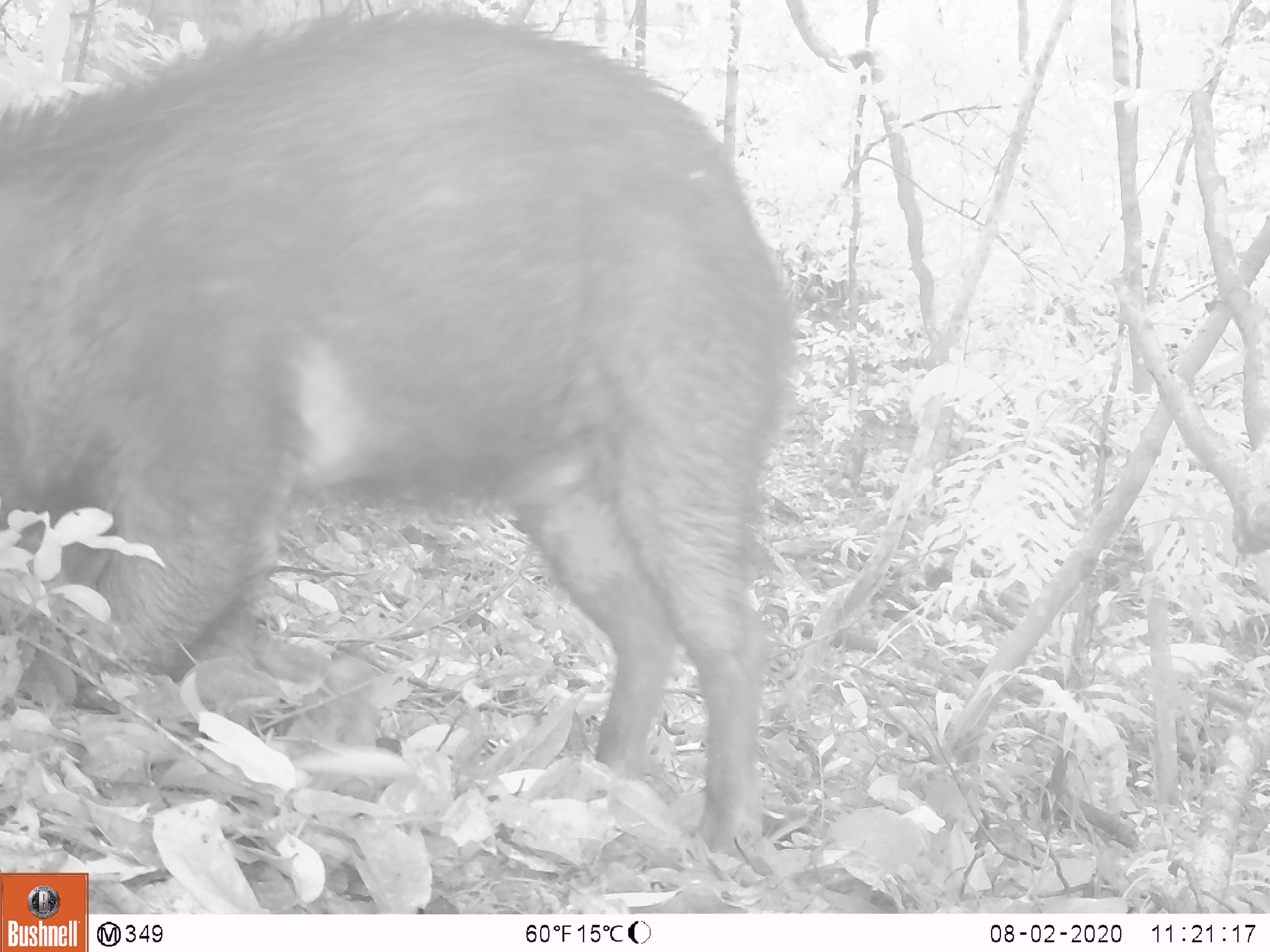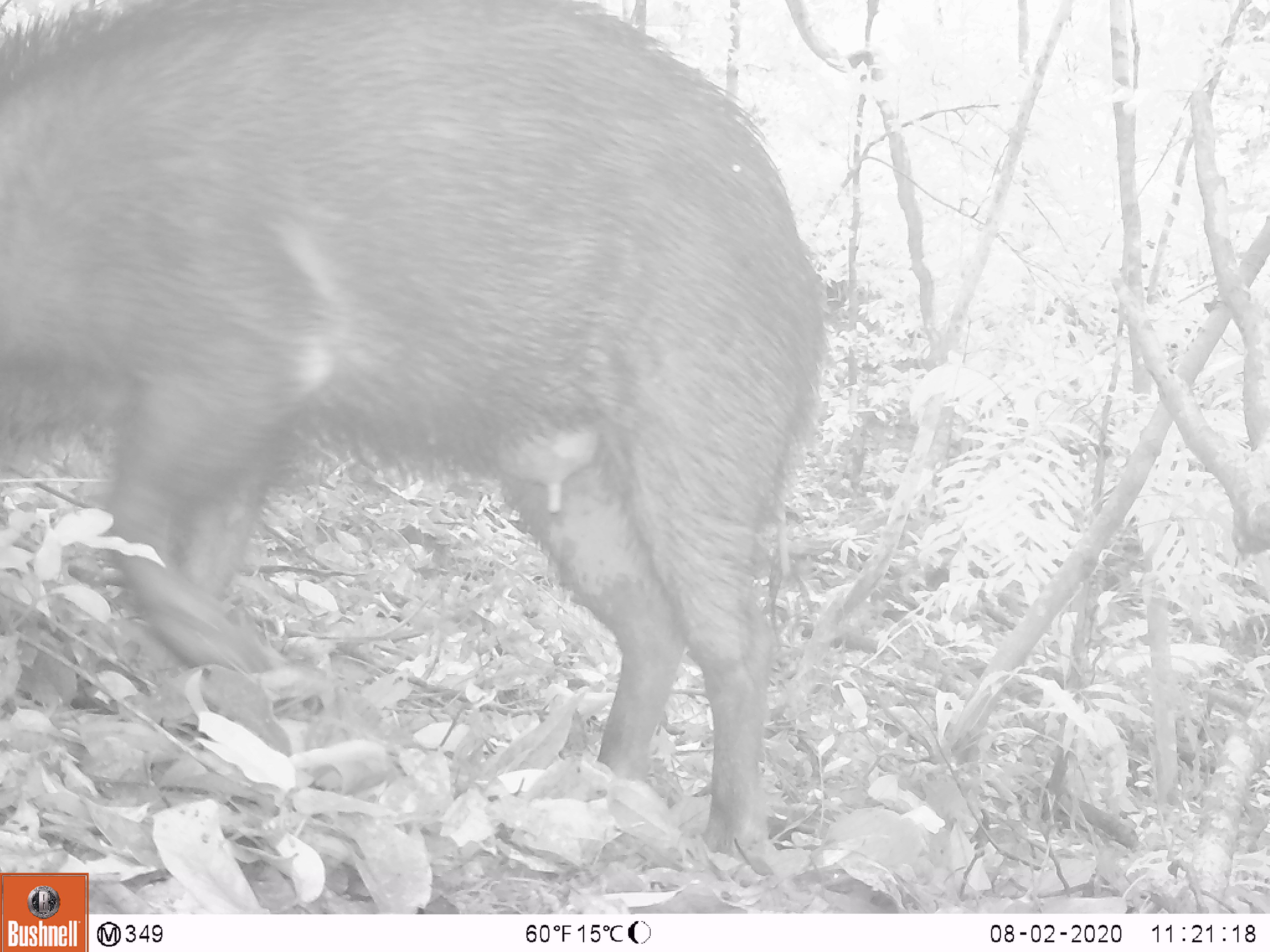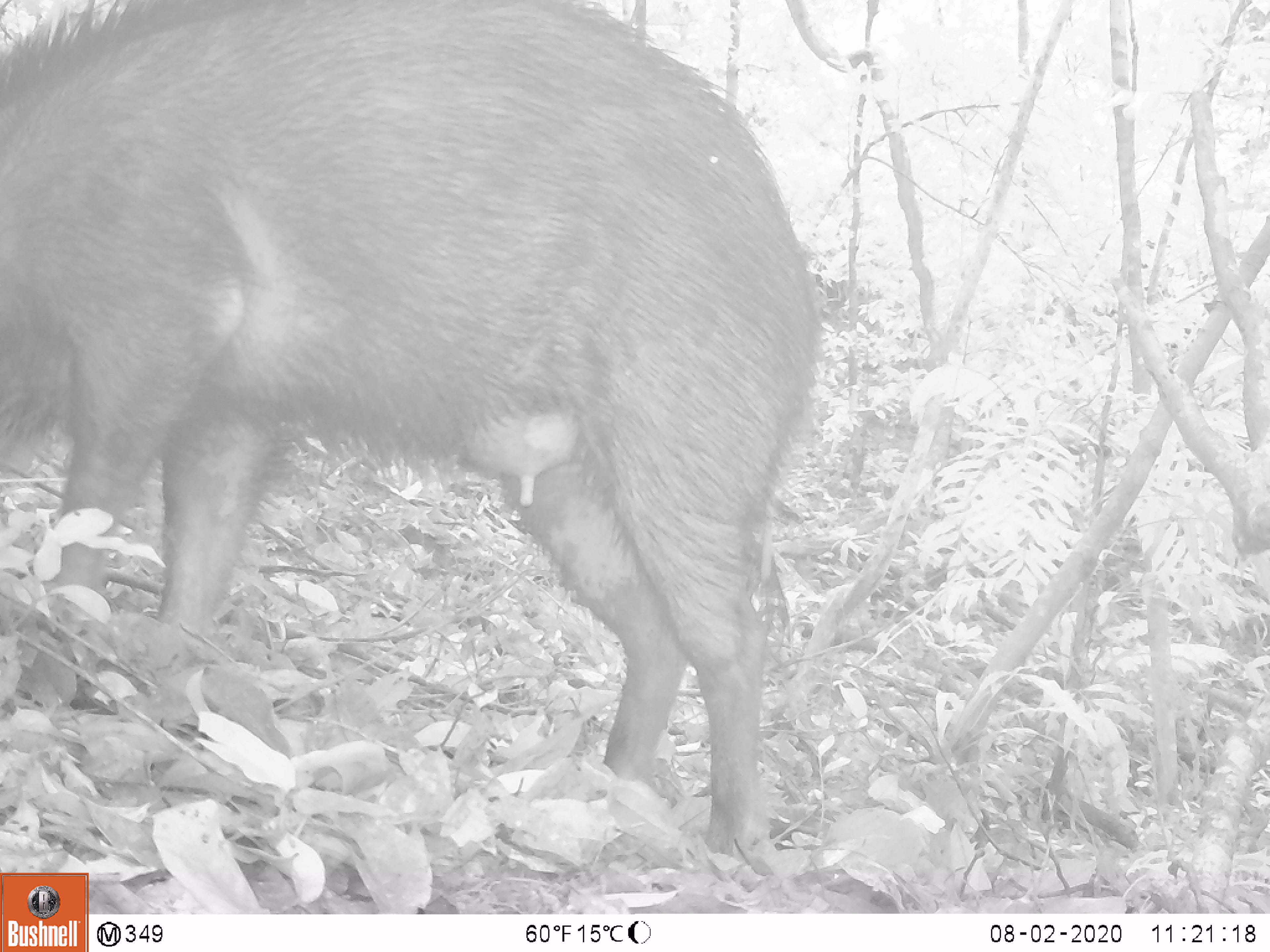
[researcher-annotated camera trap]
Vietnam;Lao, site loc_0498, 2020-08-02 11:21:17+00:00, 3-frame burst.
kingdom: Animalia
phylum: Chordata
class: Mammalia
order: Artiodactyla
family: Suidae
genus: Sus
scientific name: Sus scrofa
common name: eurasian wild pig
Eurasian wild pig (Sus scrofa). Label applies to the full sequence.